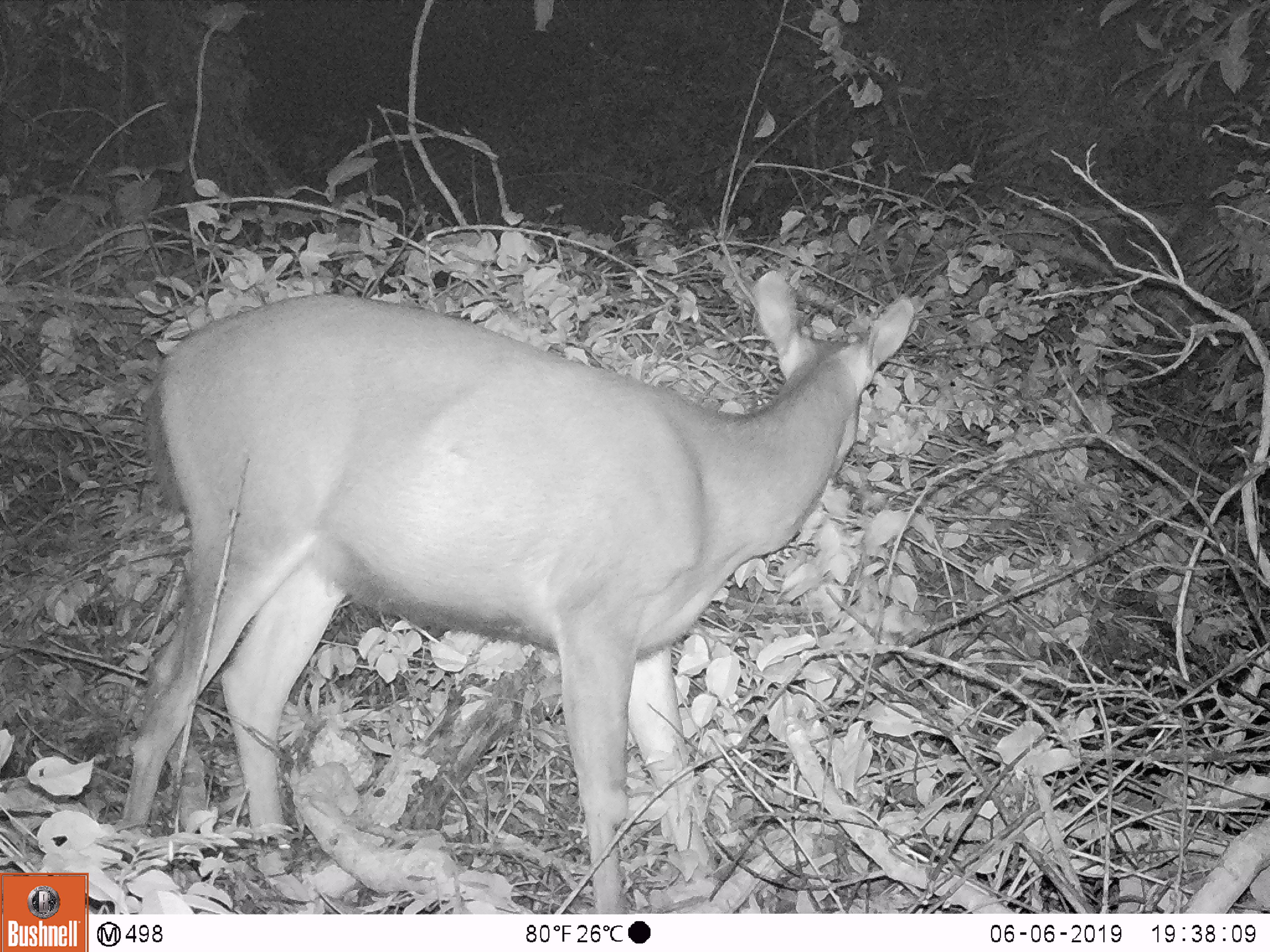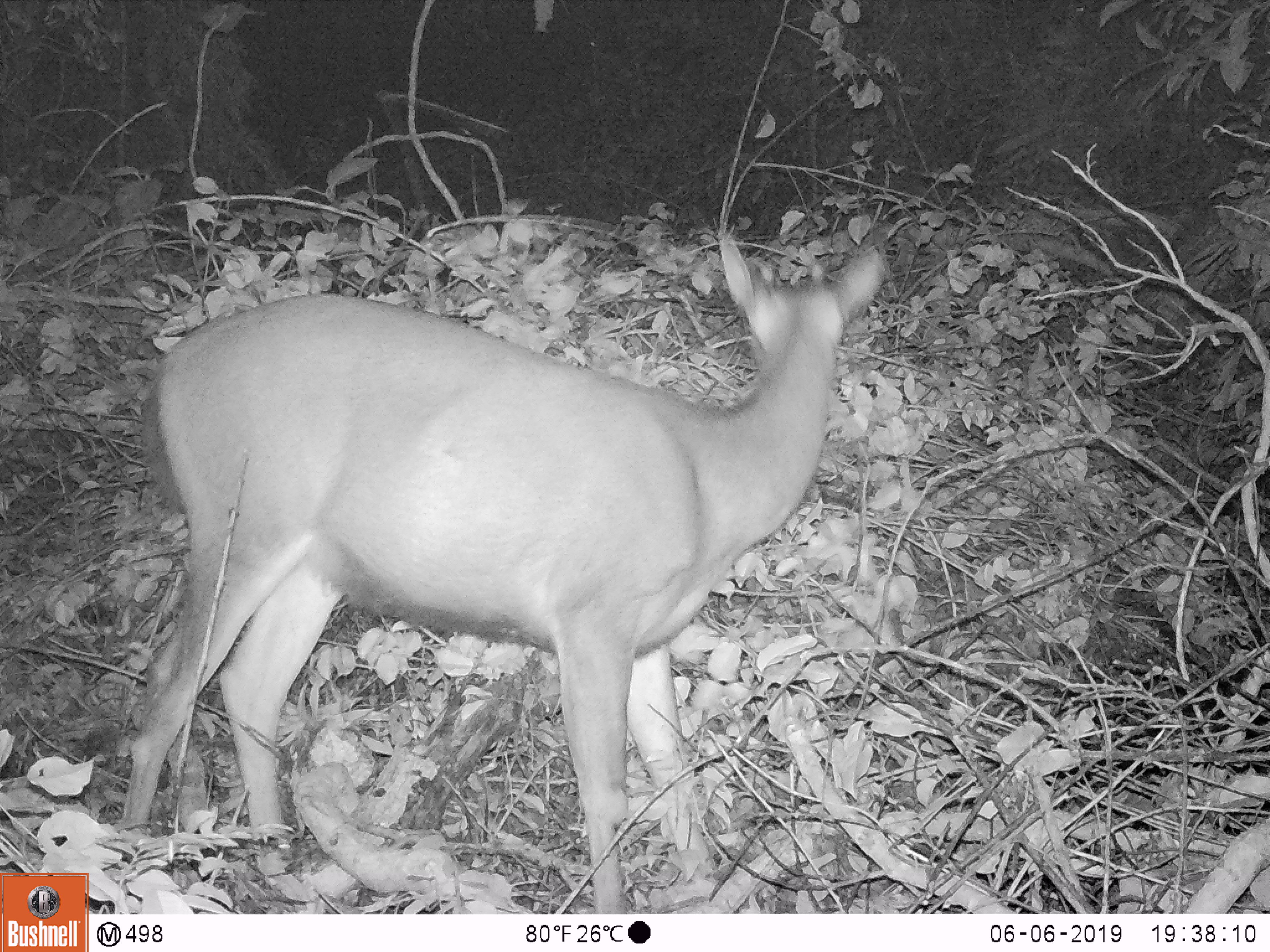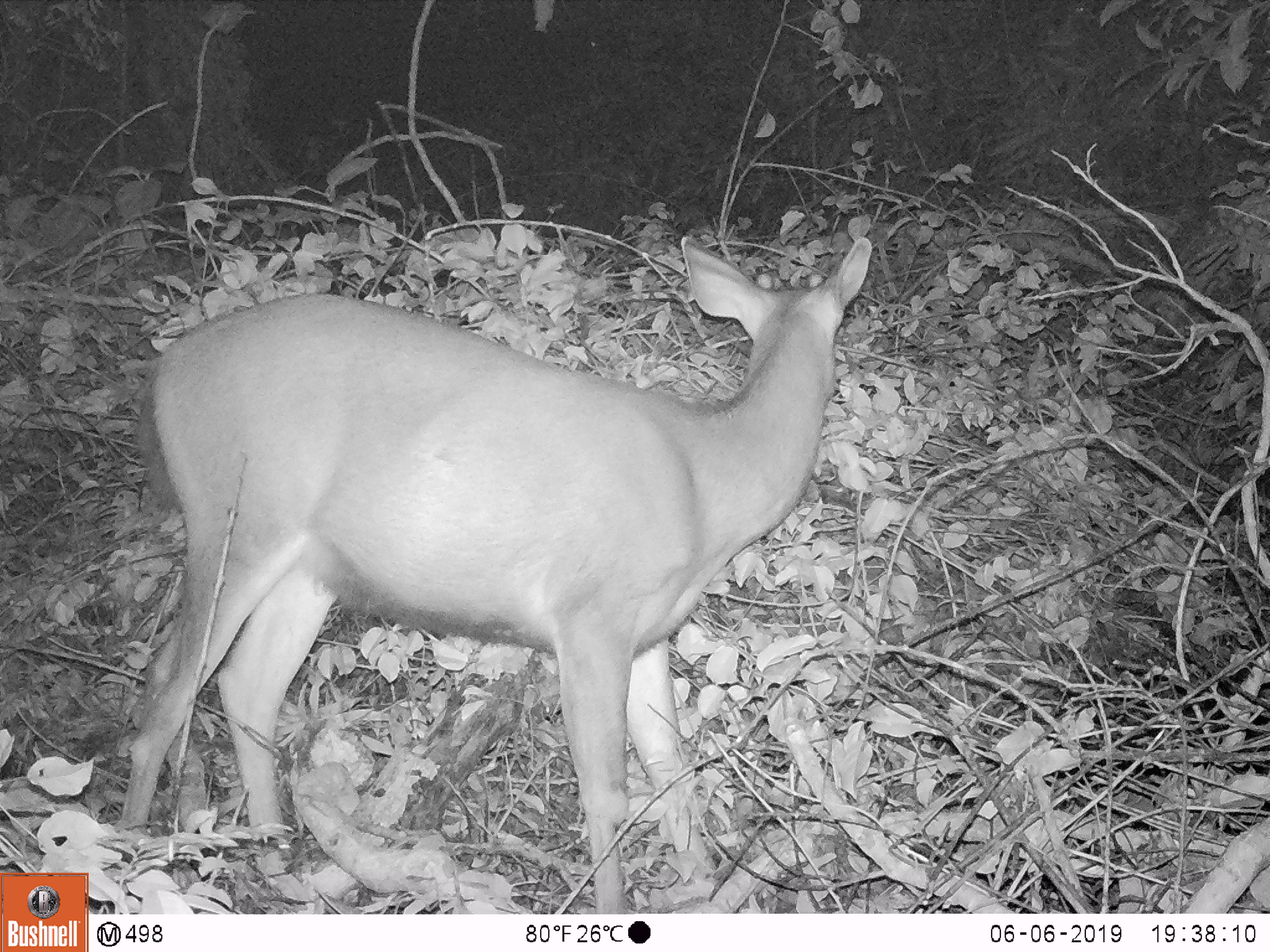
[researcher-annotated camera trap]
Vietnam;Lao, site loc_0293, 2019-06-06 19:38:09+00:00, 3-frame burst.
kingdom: Animalia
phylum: Chordata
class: Mammalia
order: Artiodactyla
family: Cervidae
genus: Rusa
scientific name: Rusa unicolor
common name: sambar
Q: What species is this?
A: Sambar (Rusa unicolor).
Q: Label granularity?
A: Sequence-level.